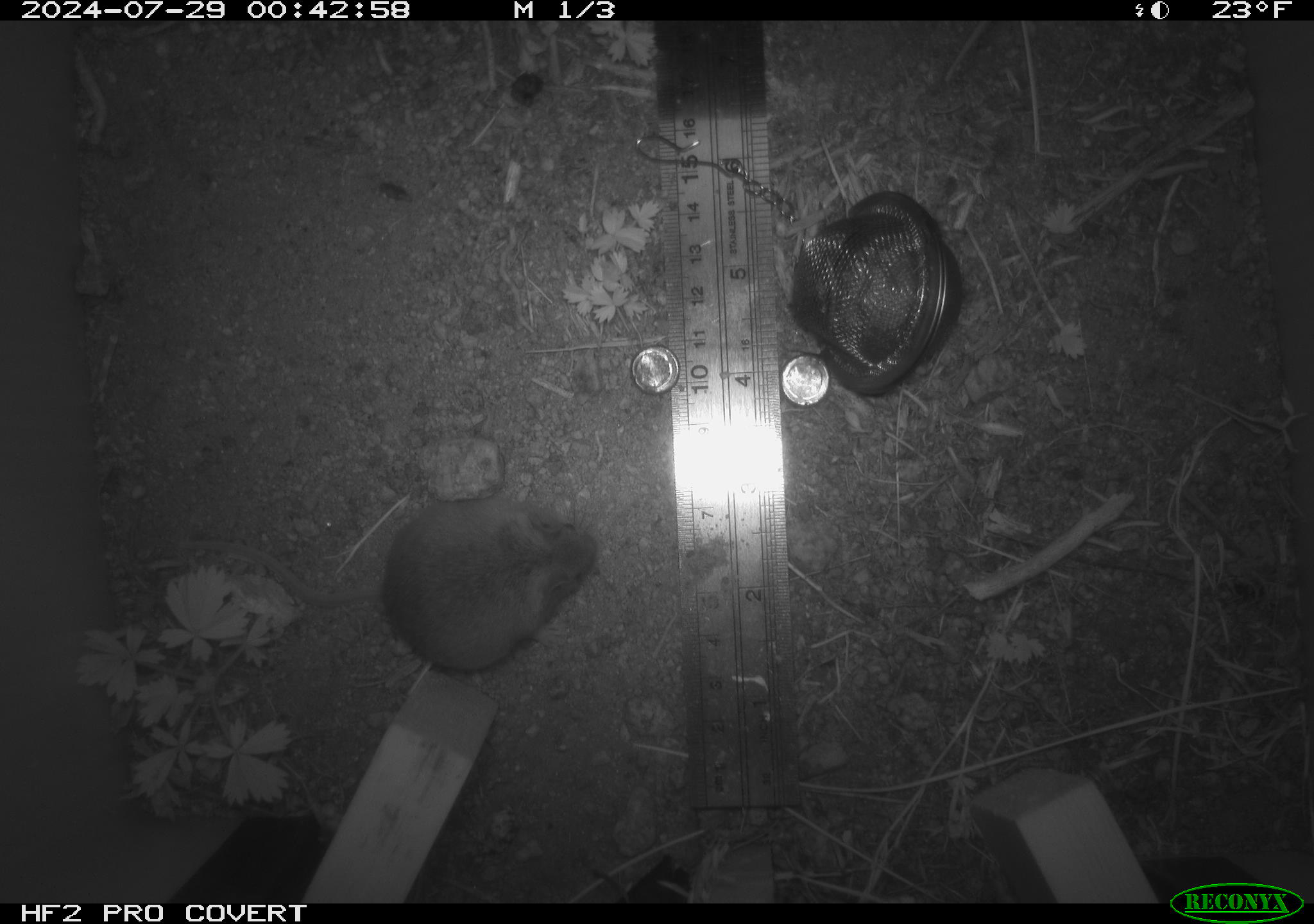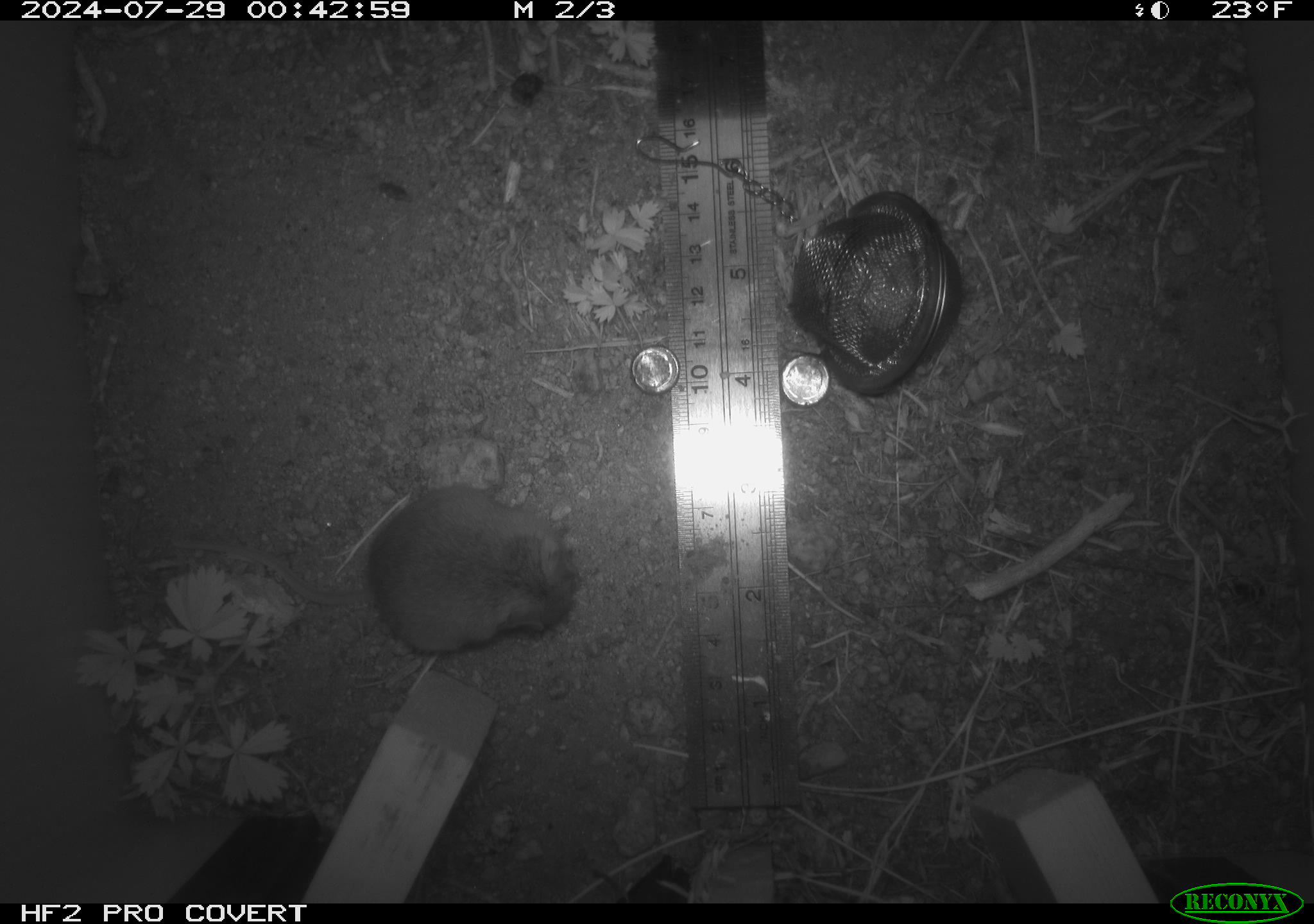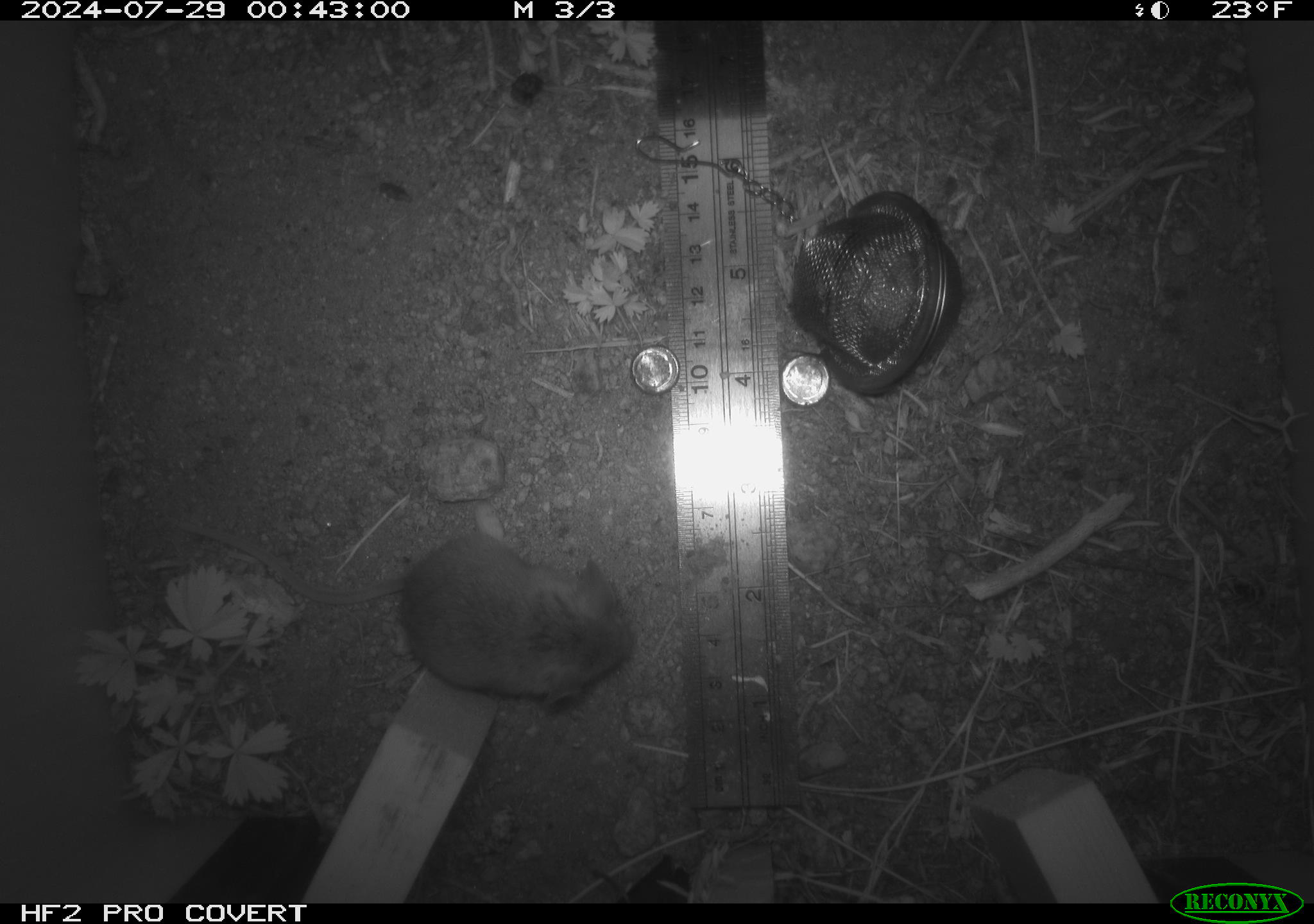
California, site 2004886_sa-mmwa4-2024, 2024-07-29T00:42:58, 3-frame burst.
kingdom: Animalia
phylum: Chordata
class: Mammalia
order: Rodentia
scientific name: Rodentia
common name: mouse species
Mouse species (Rodentia).